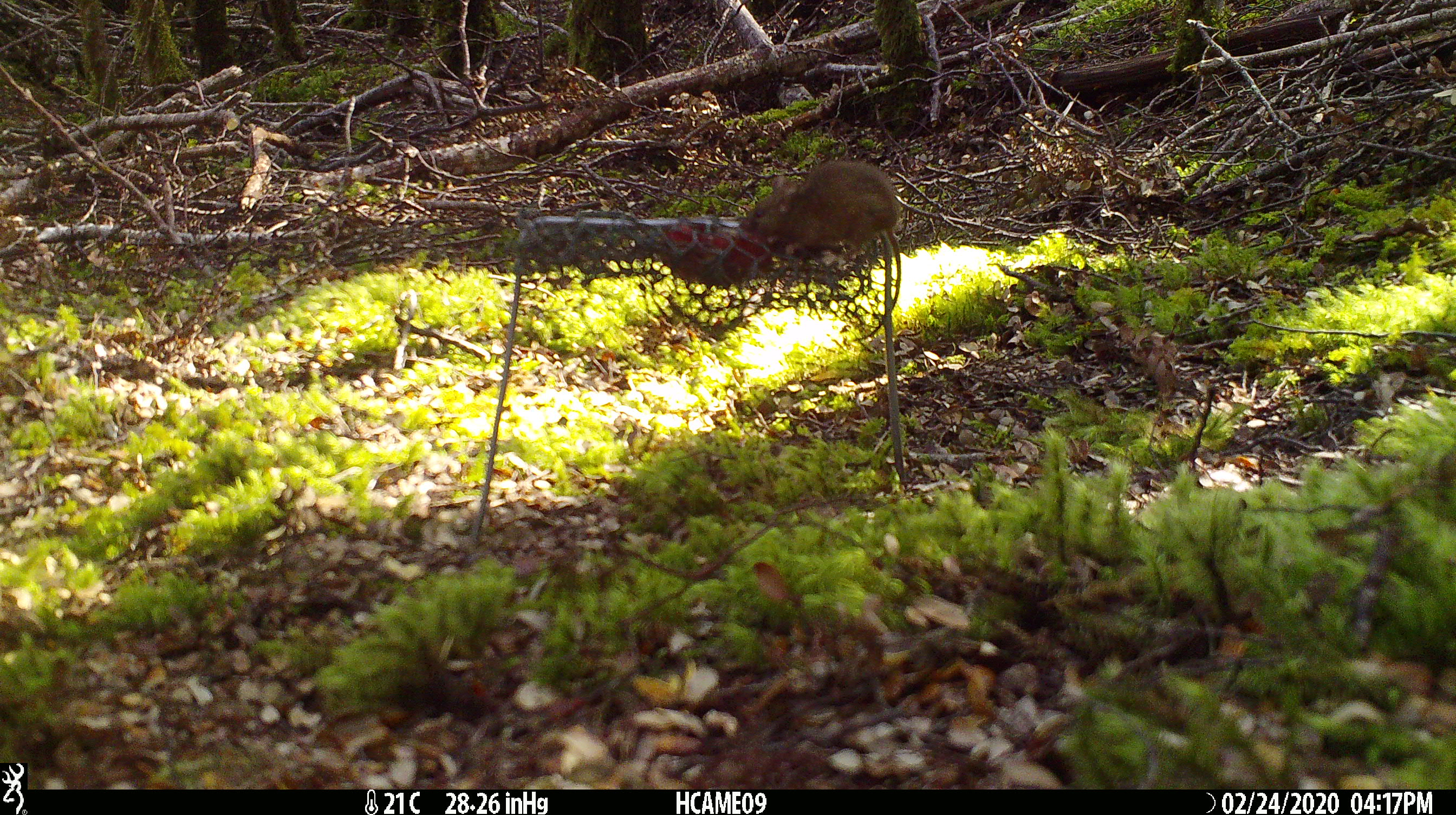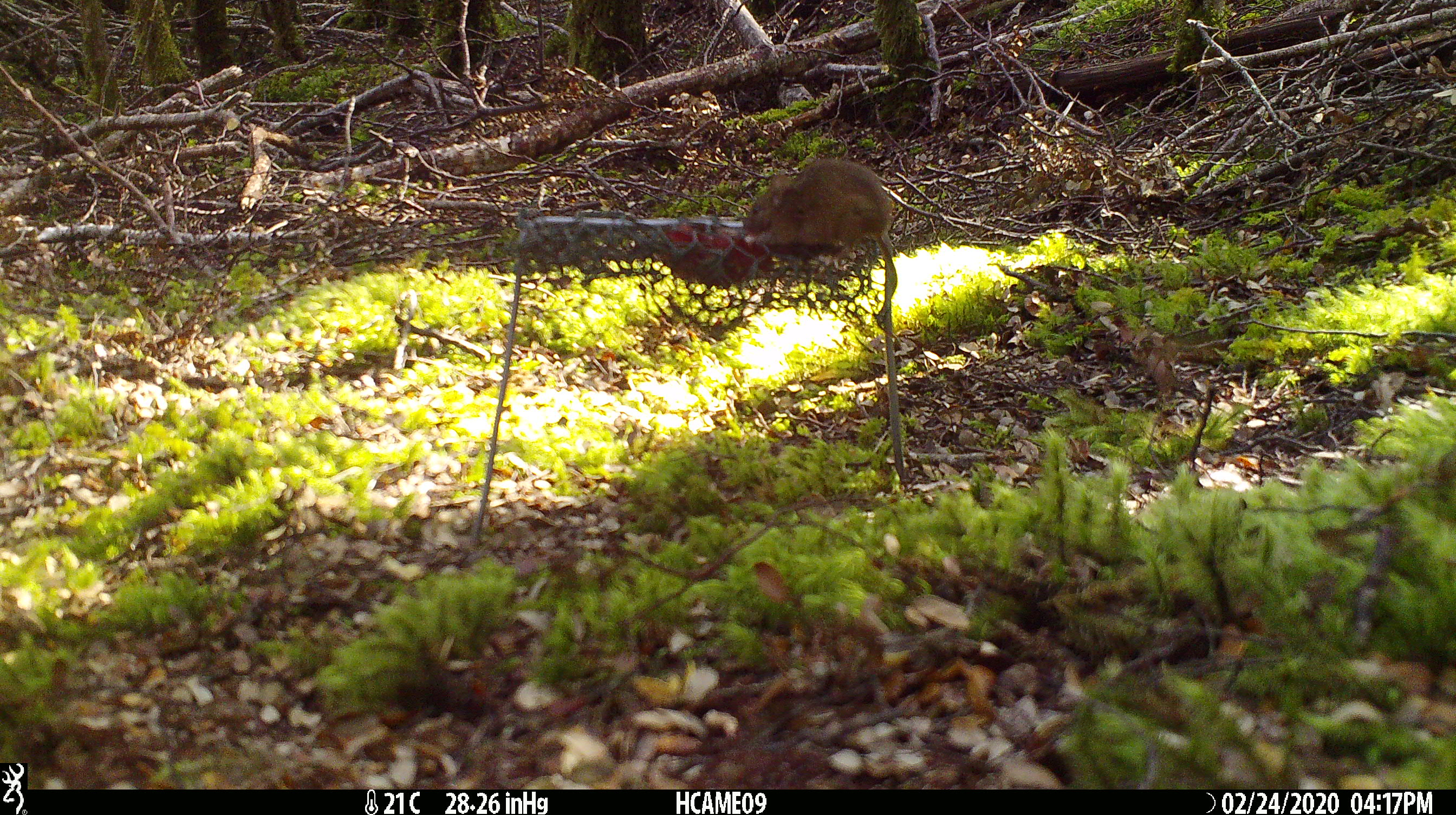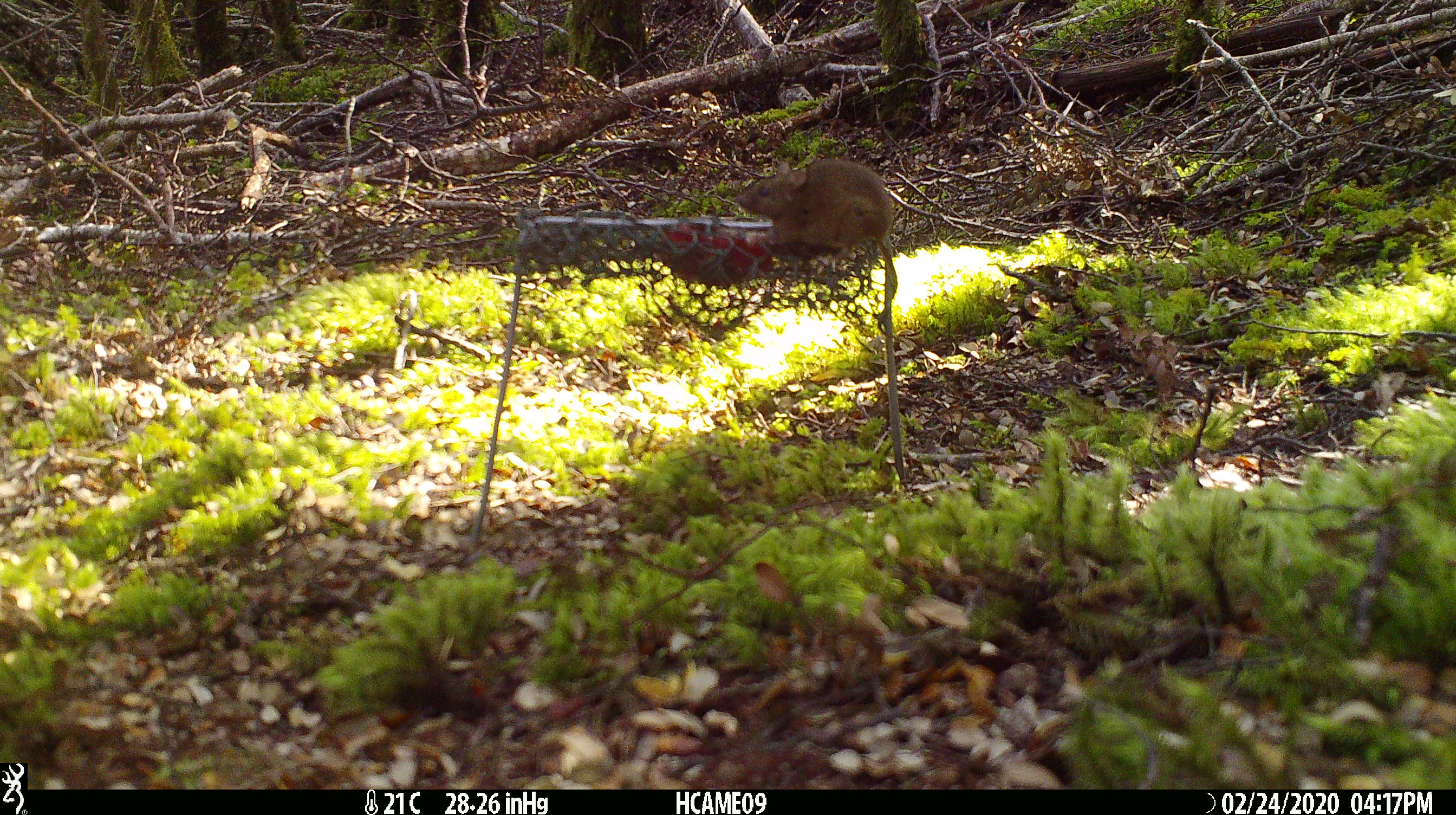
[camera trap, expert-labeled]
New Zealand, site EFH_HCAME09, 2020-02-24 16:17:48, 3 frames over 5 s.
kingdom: Animalia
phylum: Chordata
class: Mammalia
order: Rodentia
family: Muridae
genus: Mus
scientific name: Mus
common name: mouse